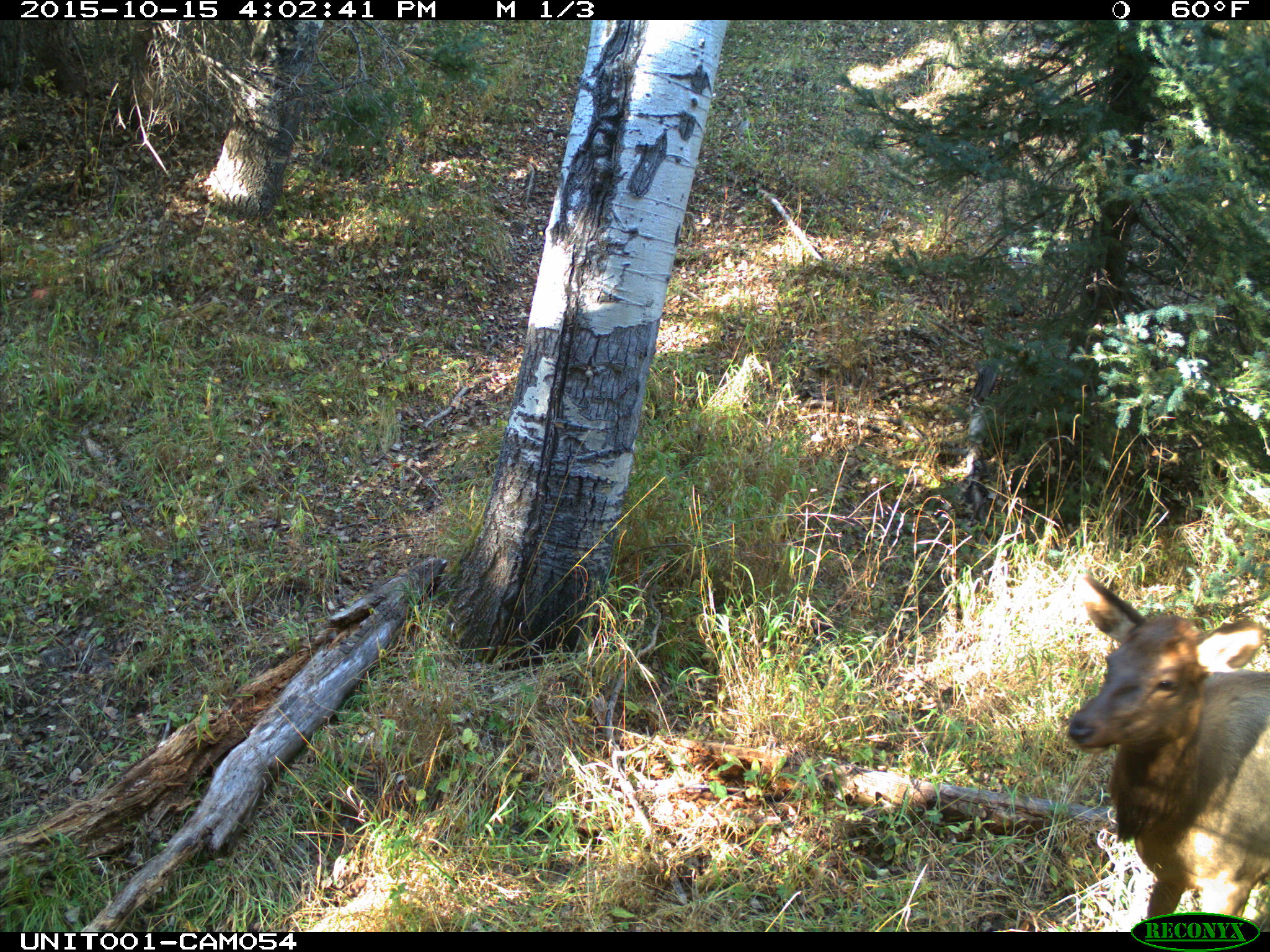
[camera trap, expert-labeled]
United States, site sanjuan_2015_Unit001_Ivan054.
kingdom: Animalia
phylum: Chordata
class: Mammalia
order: Artiodactyla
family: Cervidae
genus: Cervus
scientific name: Cervus elaphus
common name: red deer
Cervus elaphus (red deer).